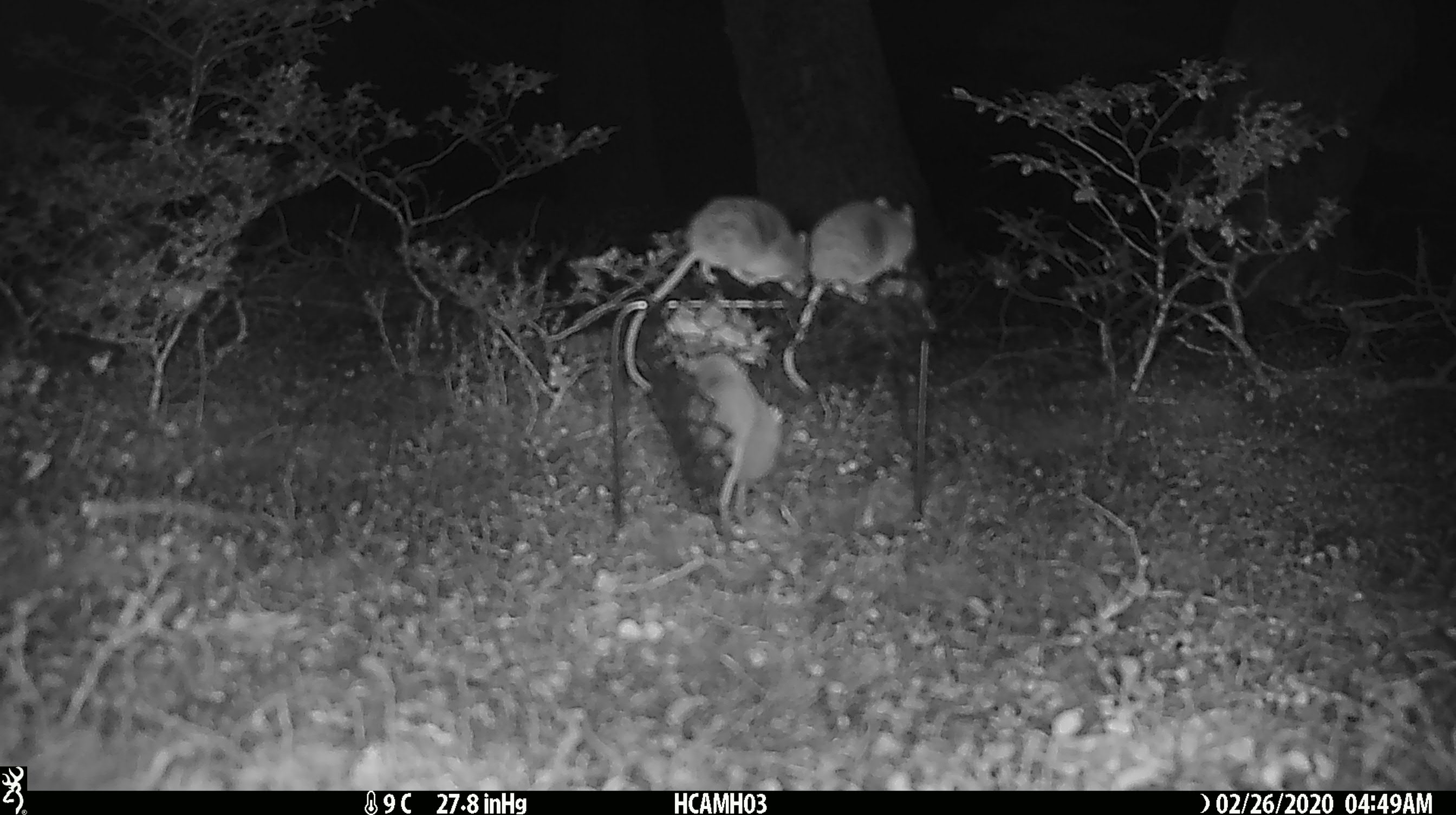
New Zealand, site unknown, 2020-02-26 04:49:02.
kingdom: Animalia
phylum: Chordata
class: Mammalia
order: Rodentia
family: Muridae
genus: Mus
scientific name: Mus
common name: mouse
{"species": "mouse (Mus)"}